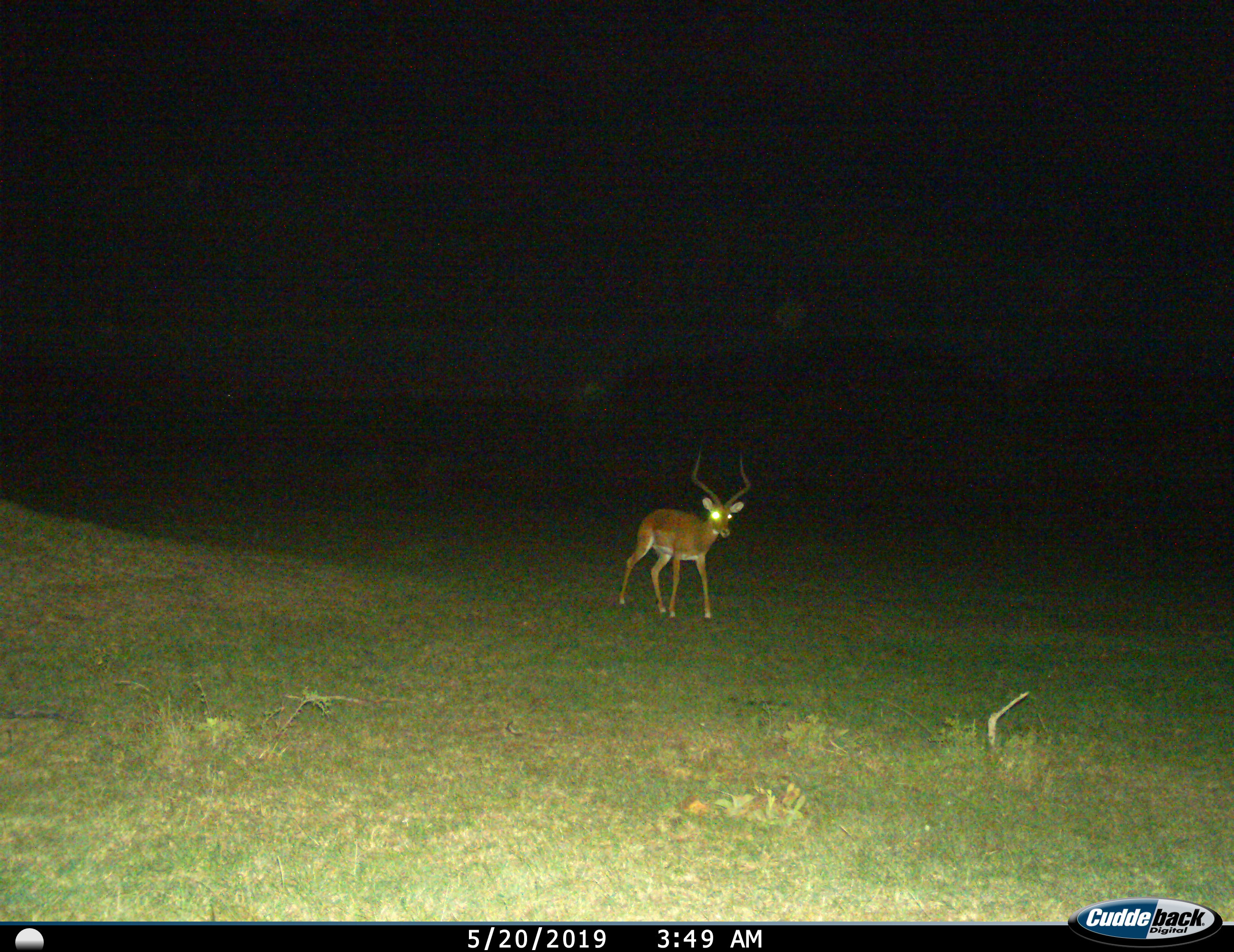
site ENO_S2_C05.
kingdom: Animalia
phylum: Chordata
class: Mammalia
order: Artiodactyla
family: Bovidae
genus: Aepyceros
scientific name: Aepyceros melampus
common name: impala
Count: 1.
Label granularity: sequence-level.